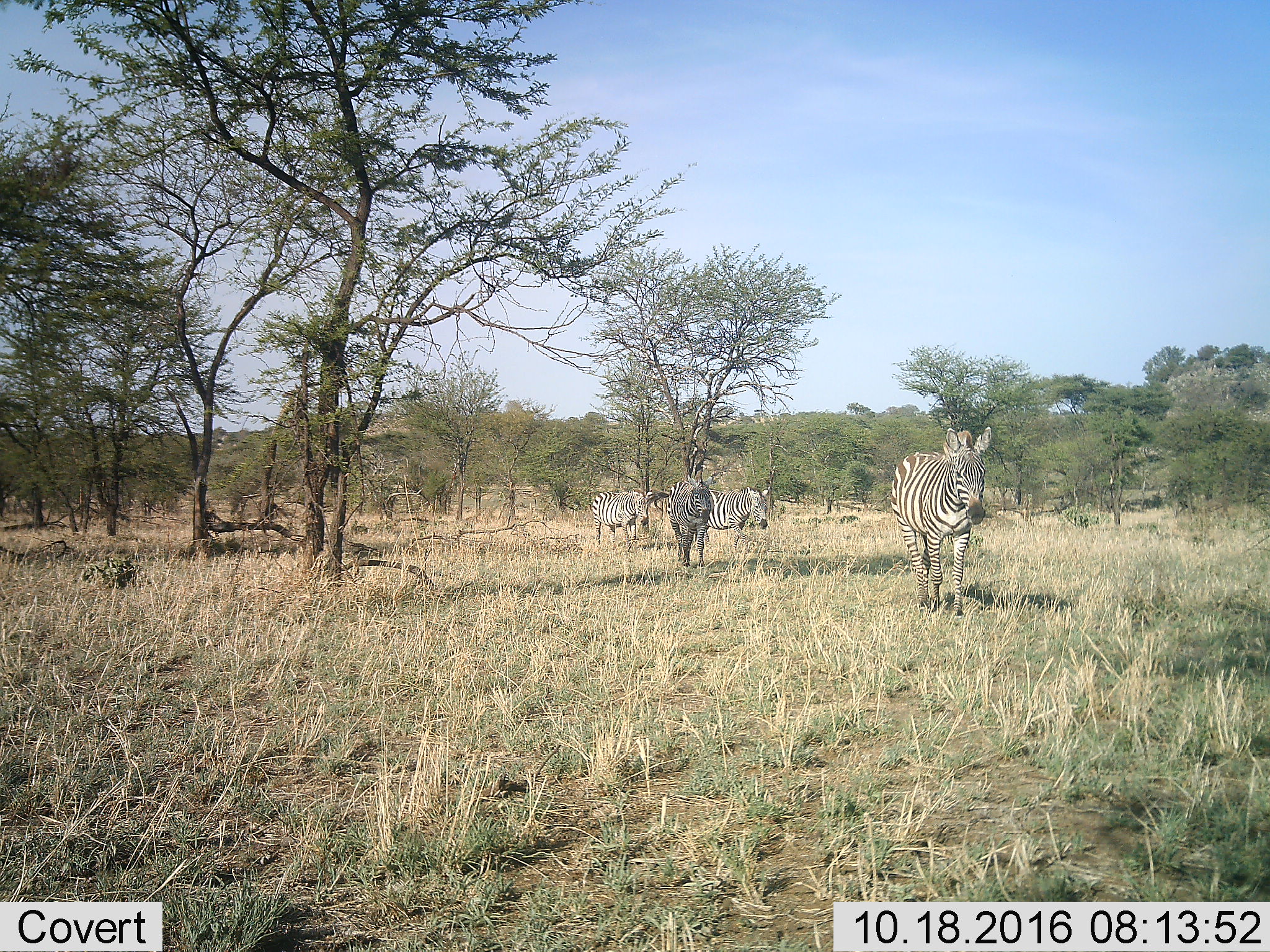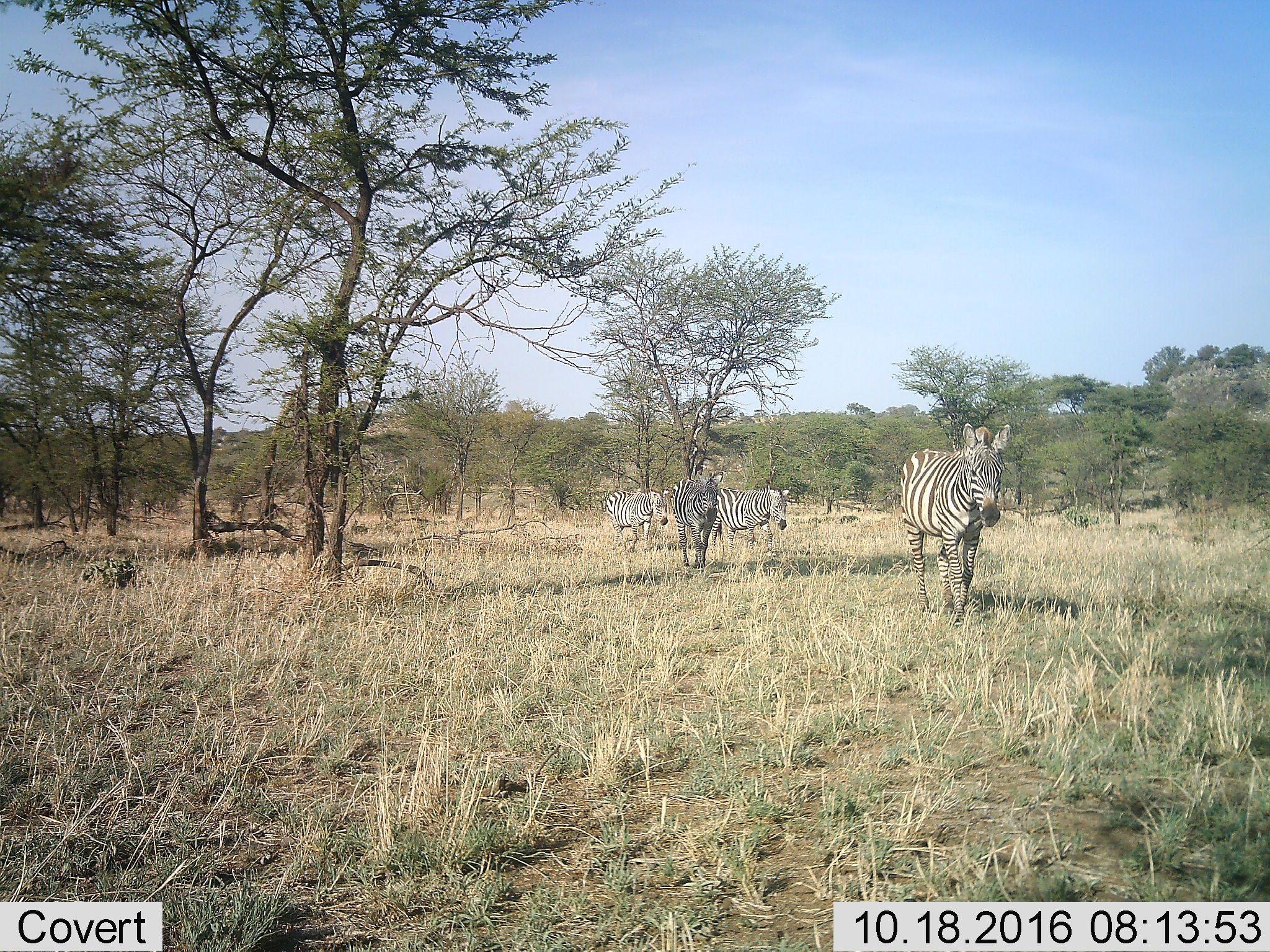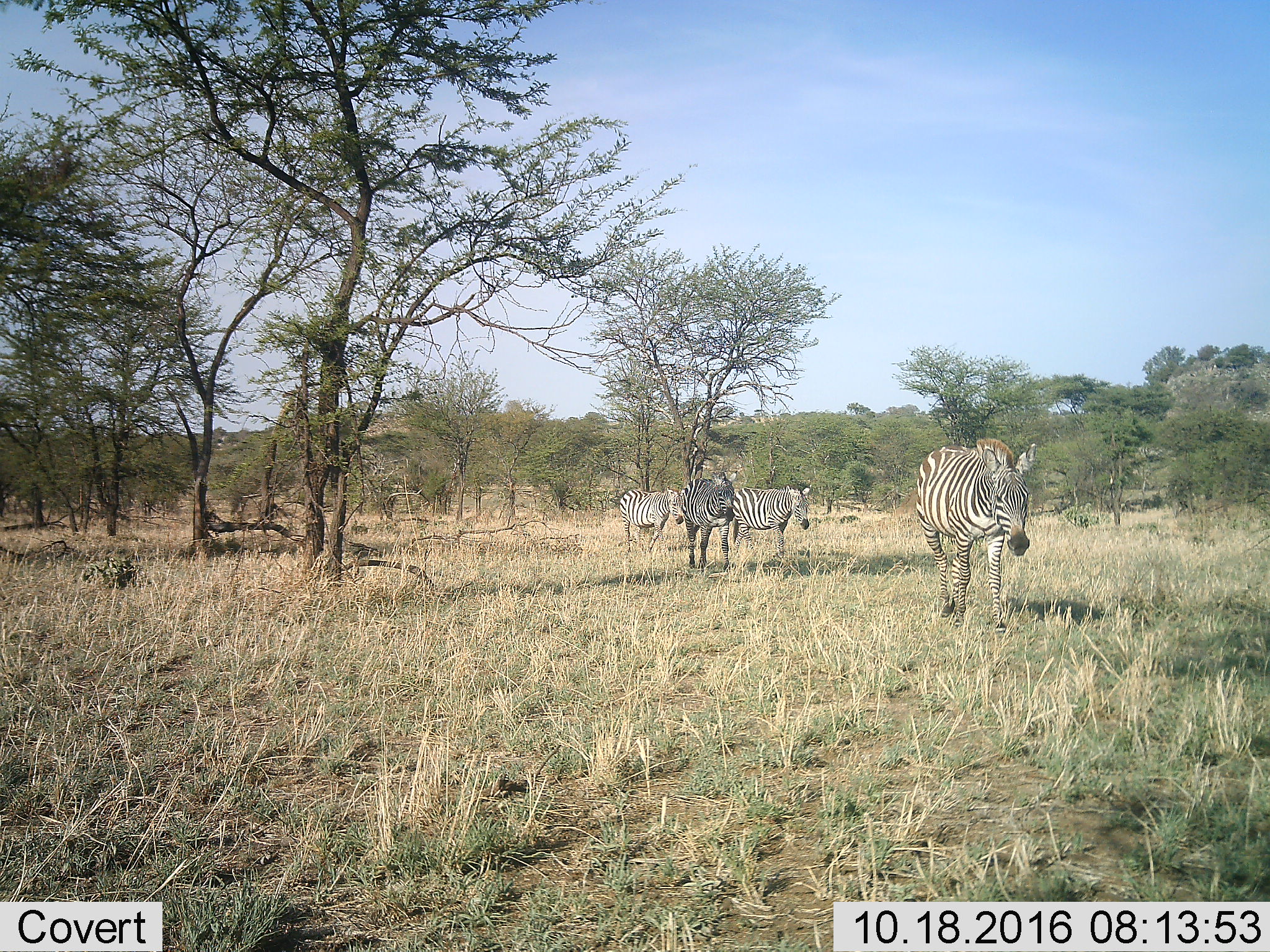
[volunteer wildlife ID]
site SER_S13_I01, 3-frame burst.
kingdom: Animalia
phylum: Chordata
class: Mammalia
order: Perissodactyla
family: Equidae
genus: Equus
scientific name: Equus quagga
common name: plains zebra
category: zebraplains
Zebraplains (plains zebra) (Equus quagga), count 4. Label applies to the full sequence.